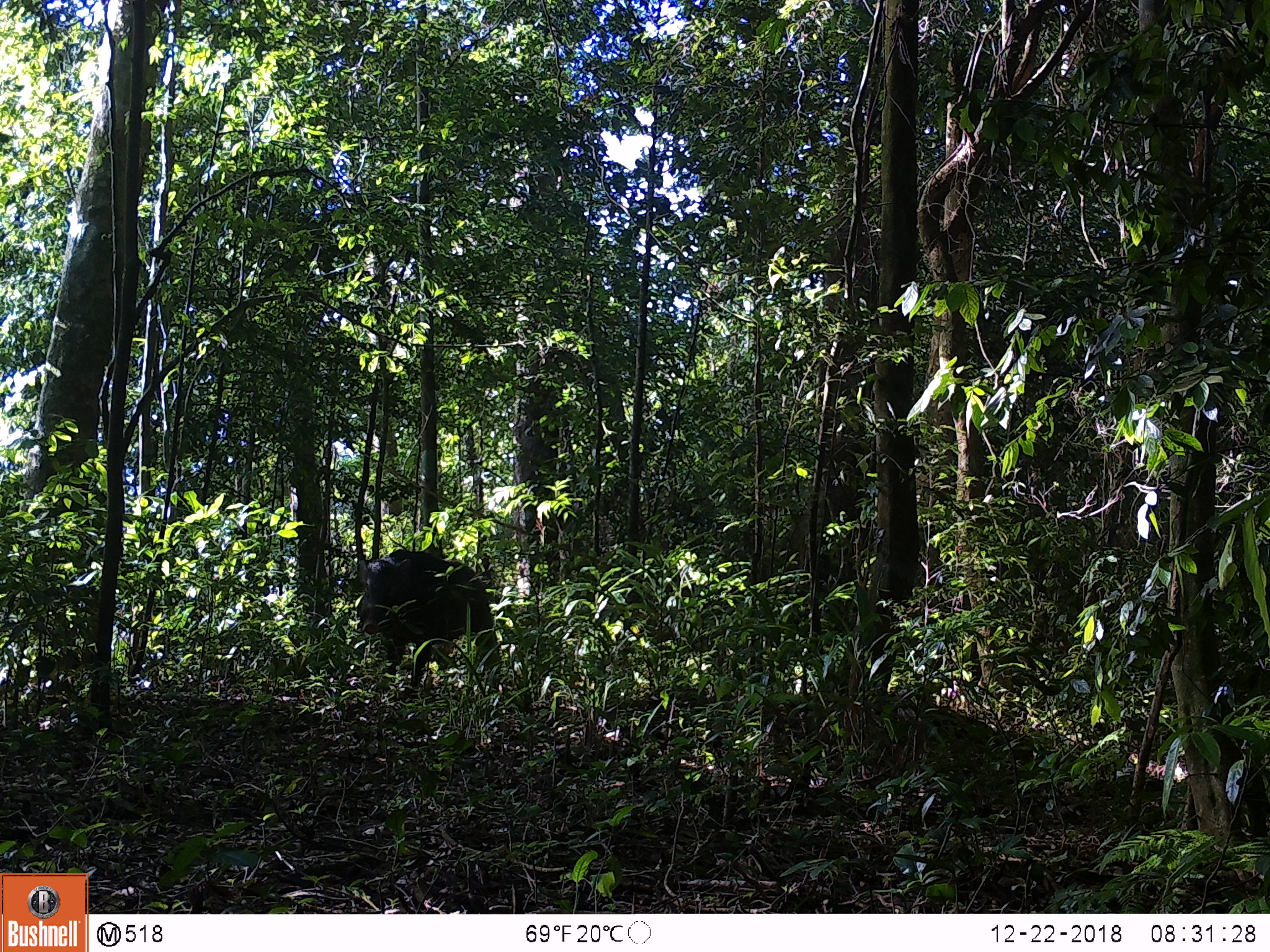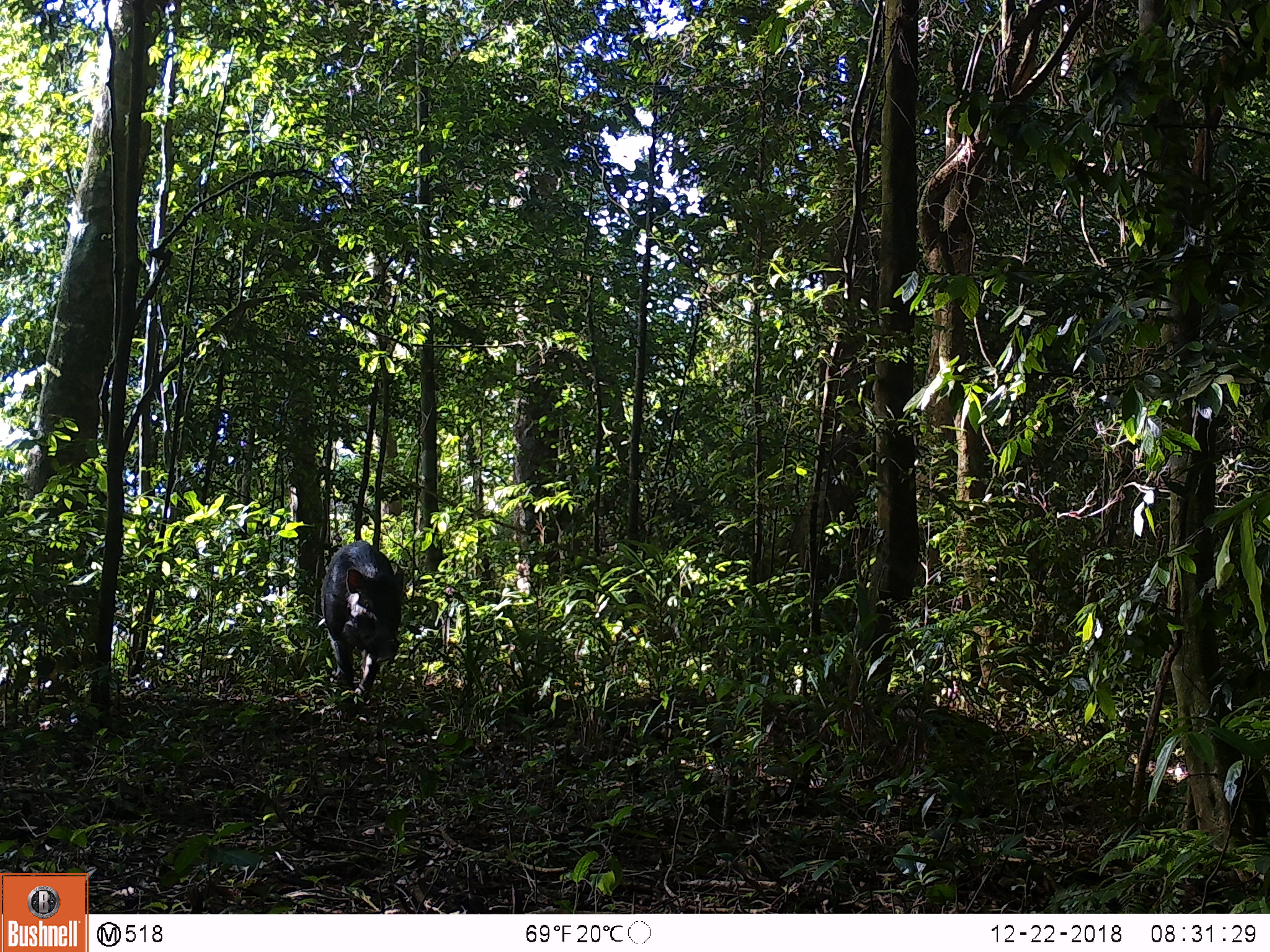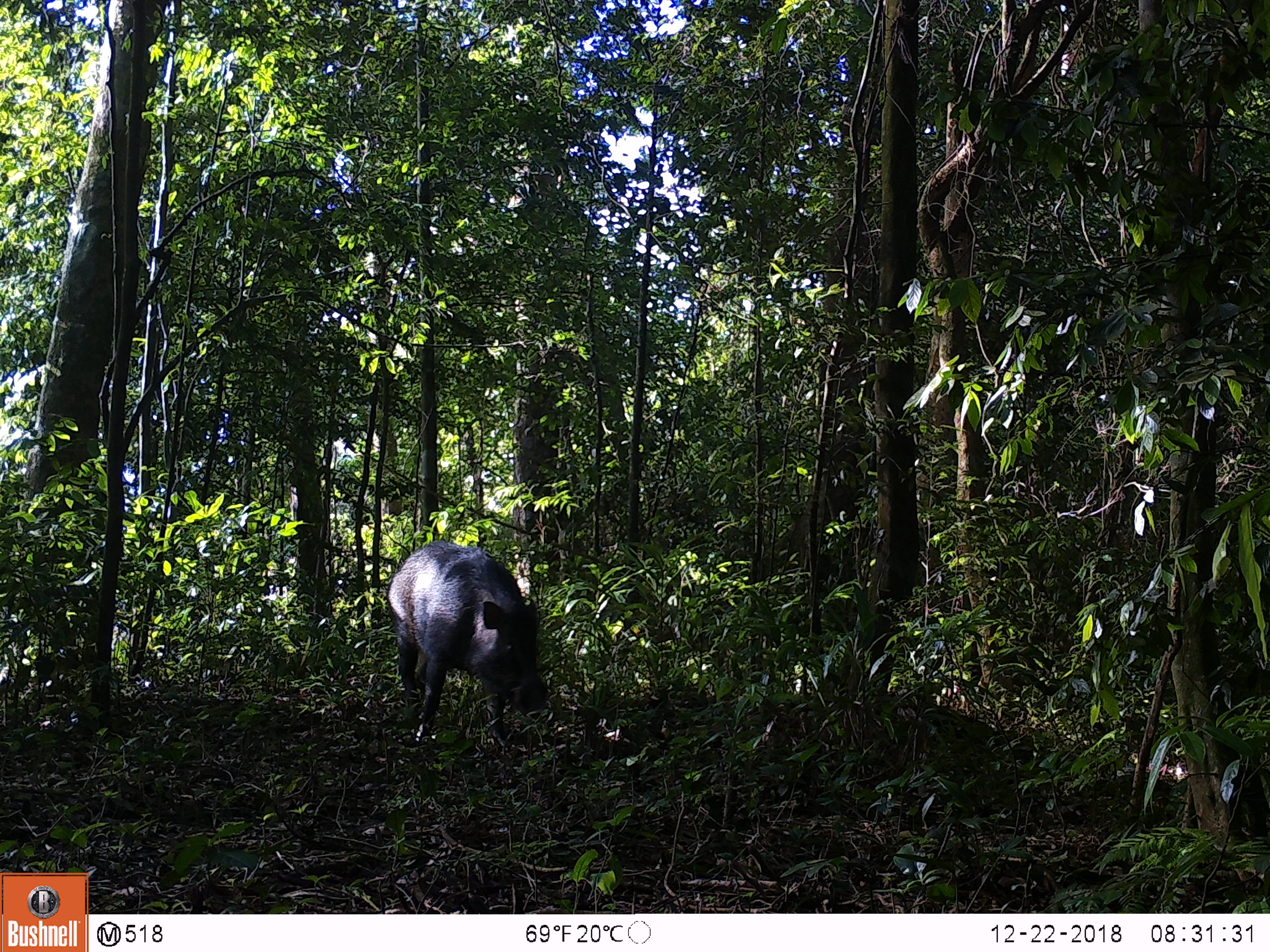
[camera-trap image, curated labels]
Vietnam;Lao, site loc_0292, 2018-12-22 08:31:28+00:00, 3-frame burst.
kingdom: Animalia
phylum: Chordata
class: Mammalia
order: Artiodactyla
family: Suidae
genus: Sus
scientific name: Sus scrofa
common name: eurasian wild pig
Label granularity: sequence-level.